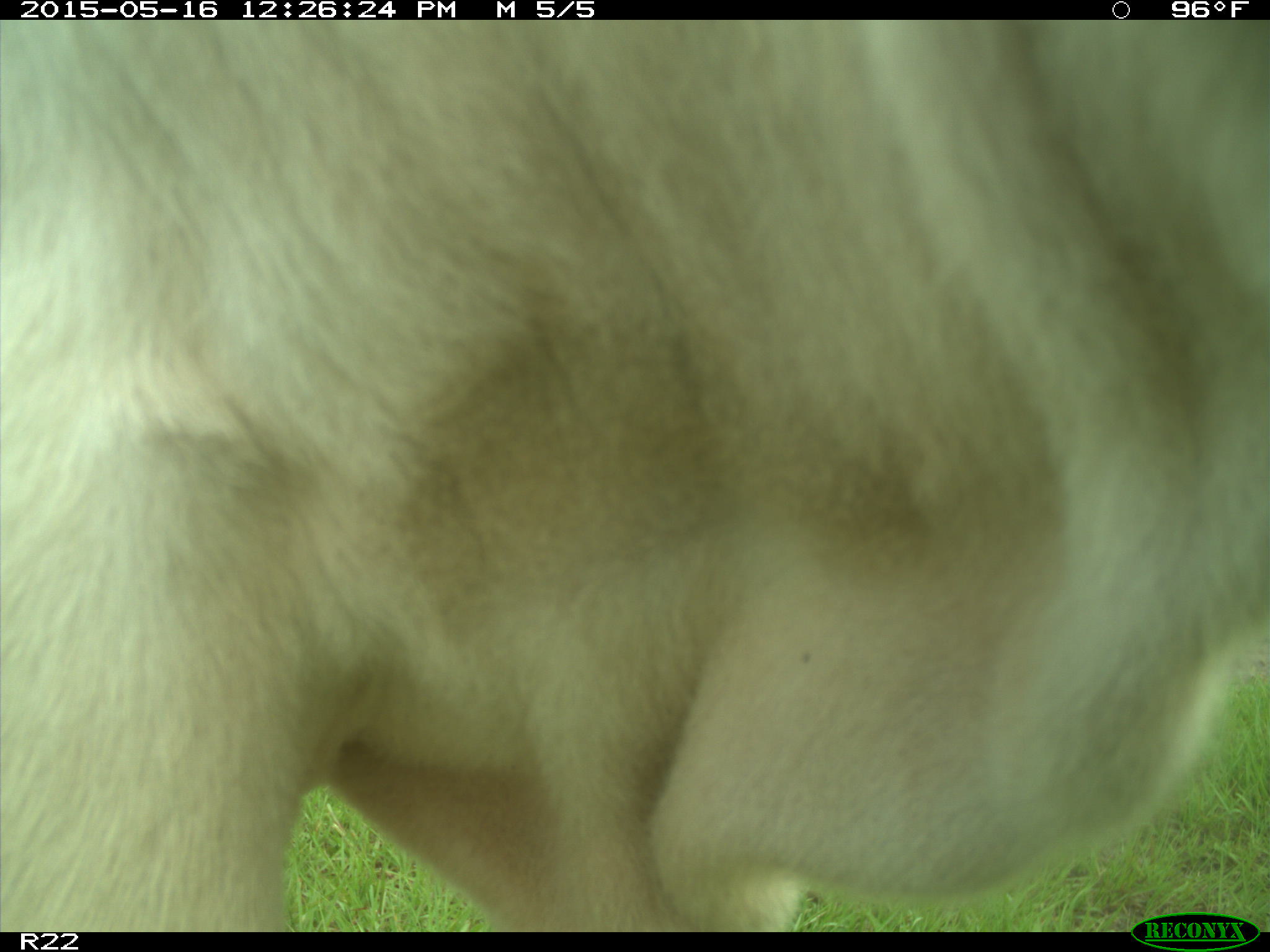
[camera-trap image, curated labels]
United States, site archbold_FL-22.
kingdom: Animalia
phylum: Chordata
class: Mammalia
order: Artiodactyla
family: Bovidae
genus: Bos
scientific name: Bos taurus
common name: domestic cow